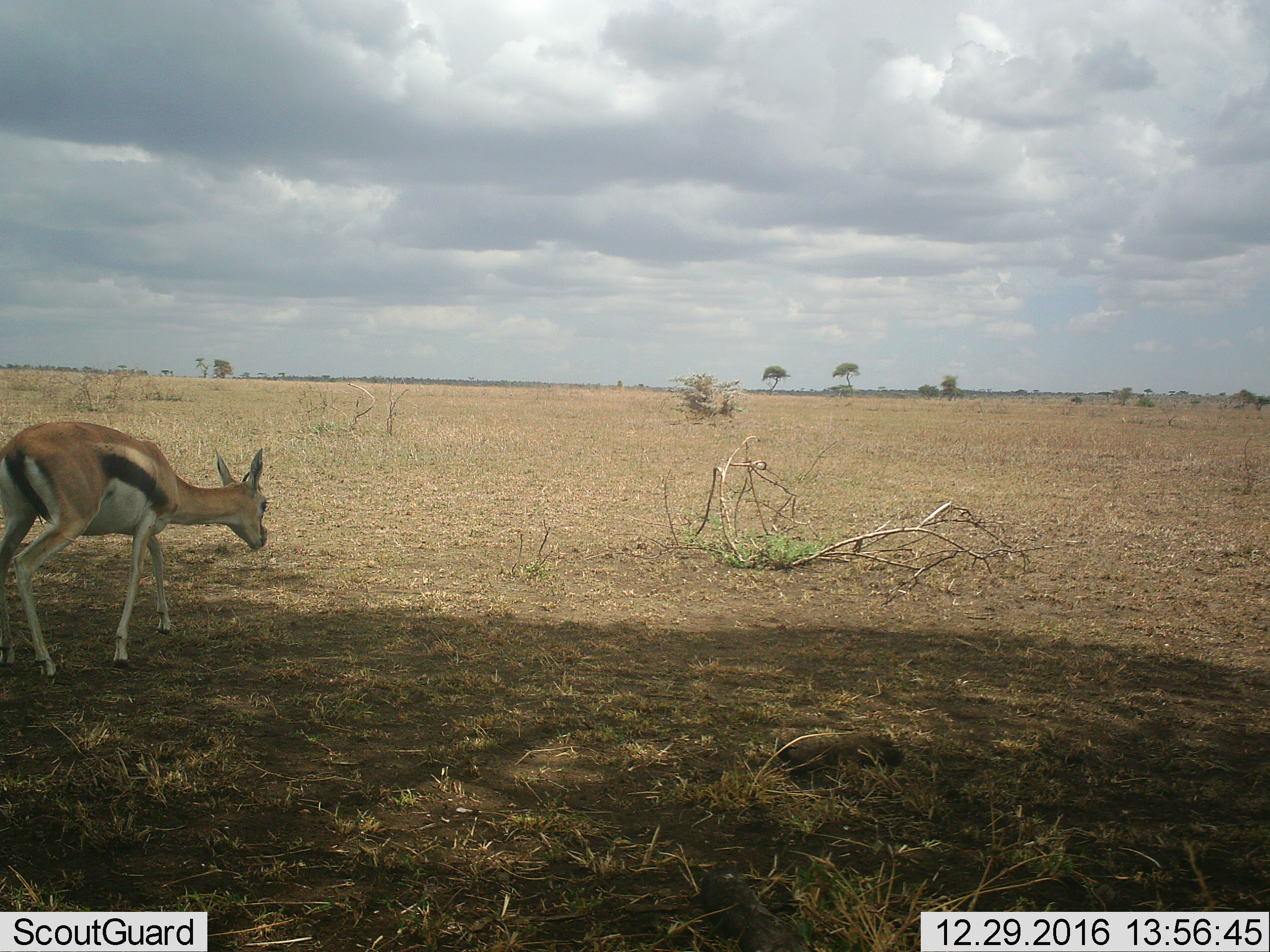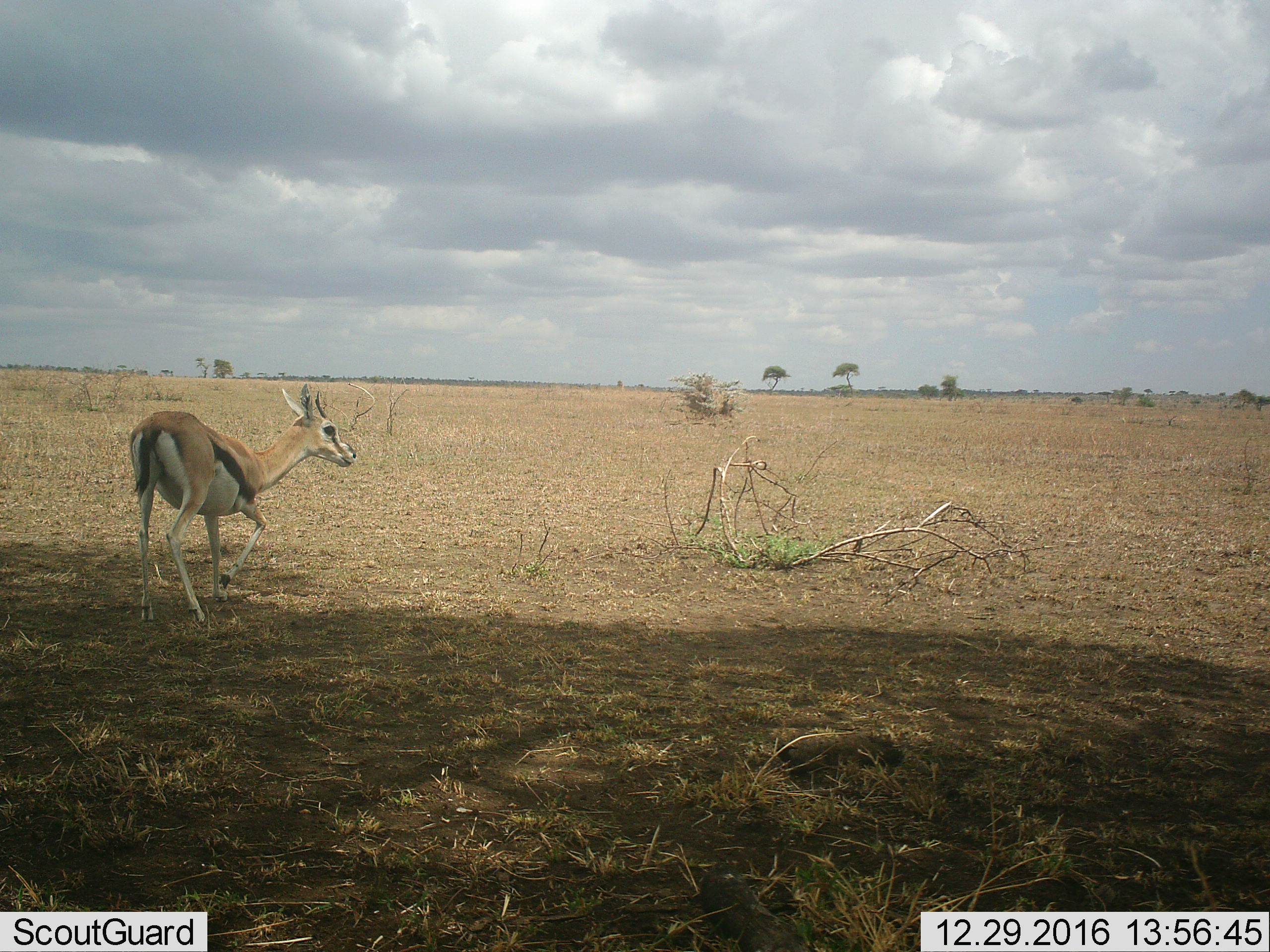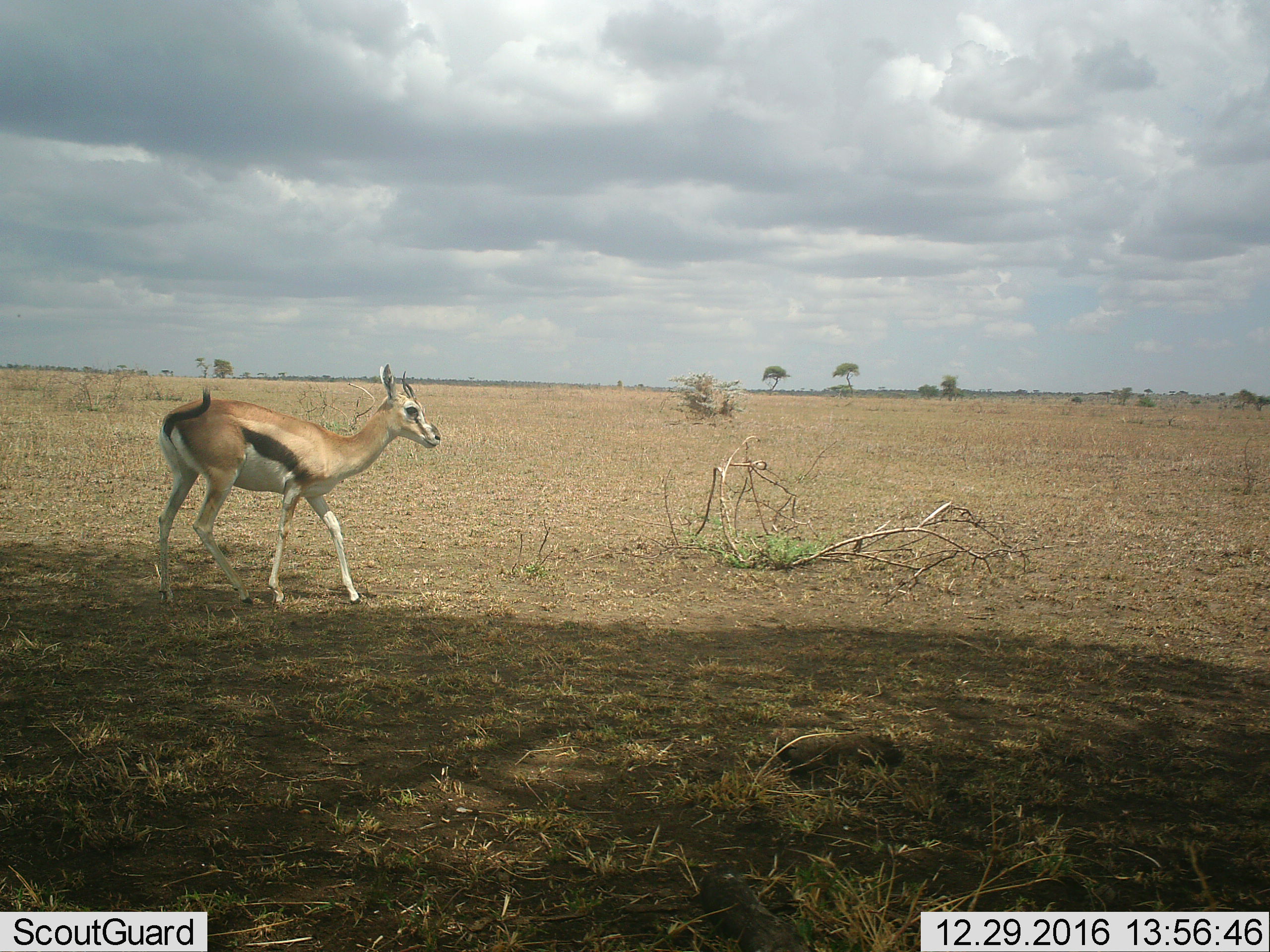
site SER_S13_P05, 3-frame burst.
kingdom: Animalia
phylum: Chordata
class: Mammalia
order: Artiodactyla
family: Bovidae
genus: Eudorcas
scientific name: Eudorcas thomsonii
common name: thomson's gazelle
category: gazellethomsons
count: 1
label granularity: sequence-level